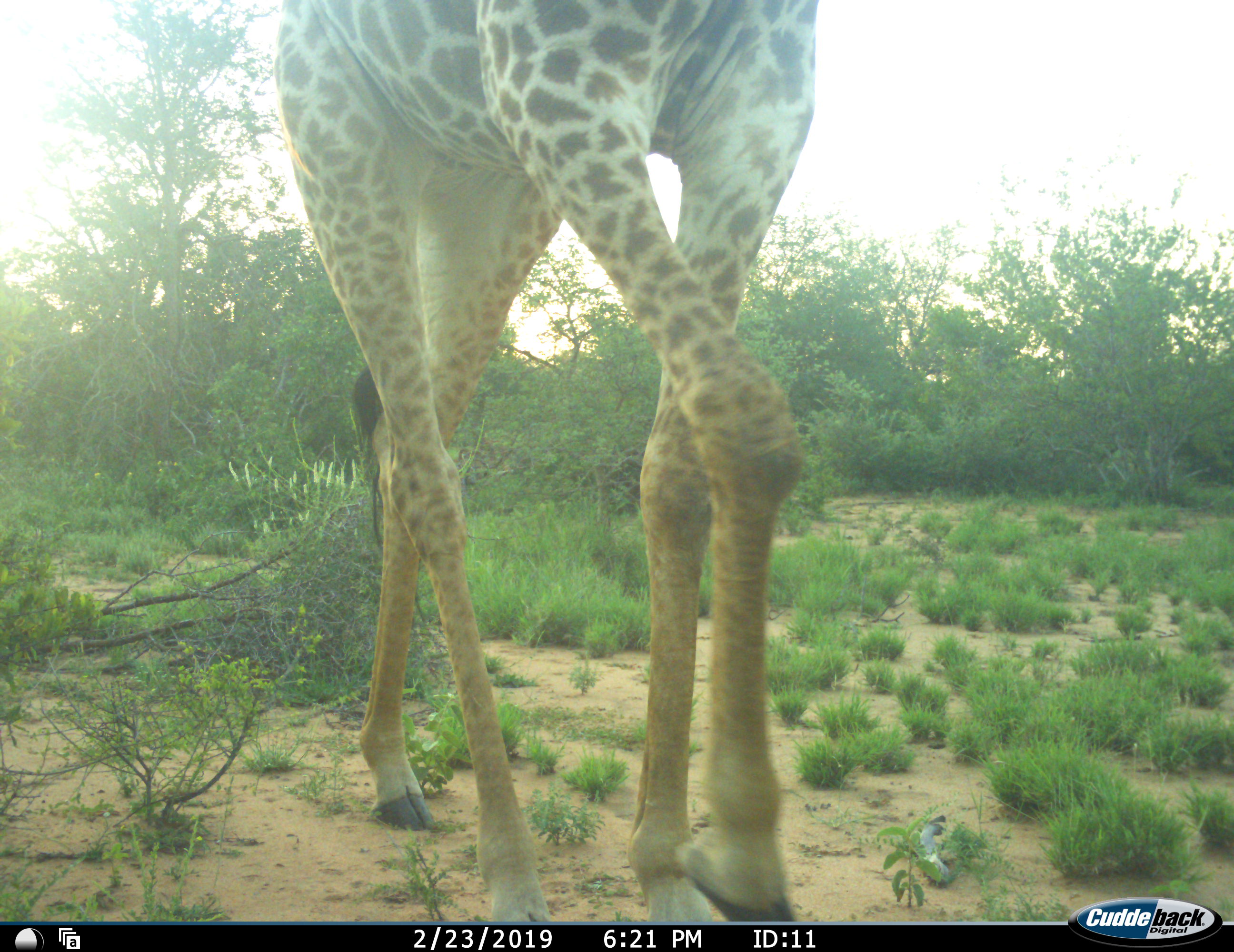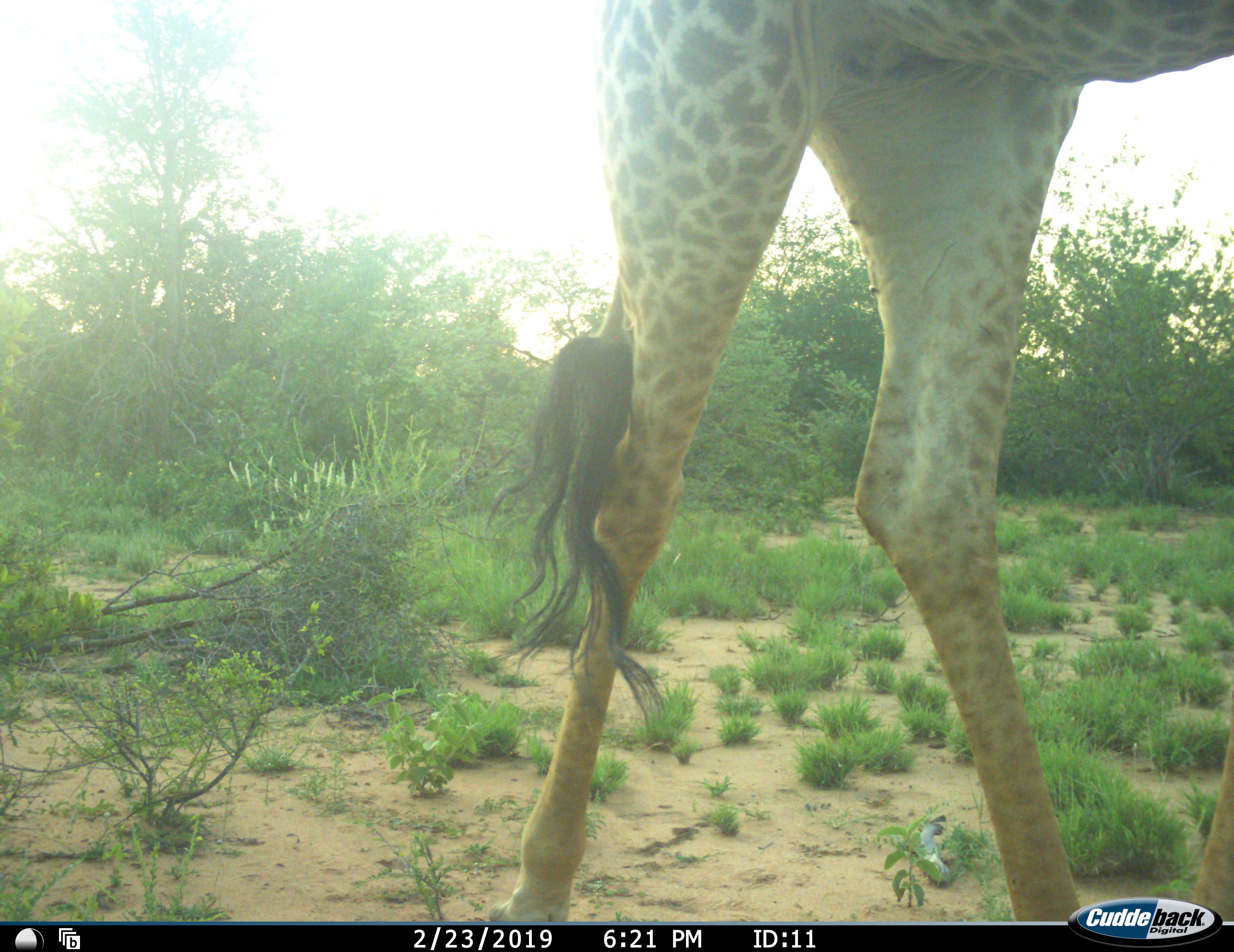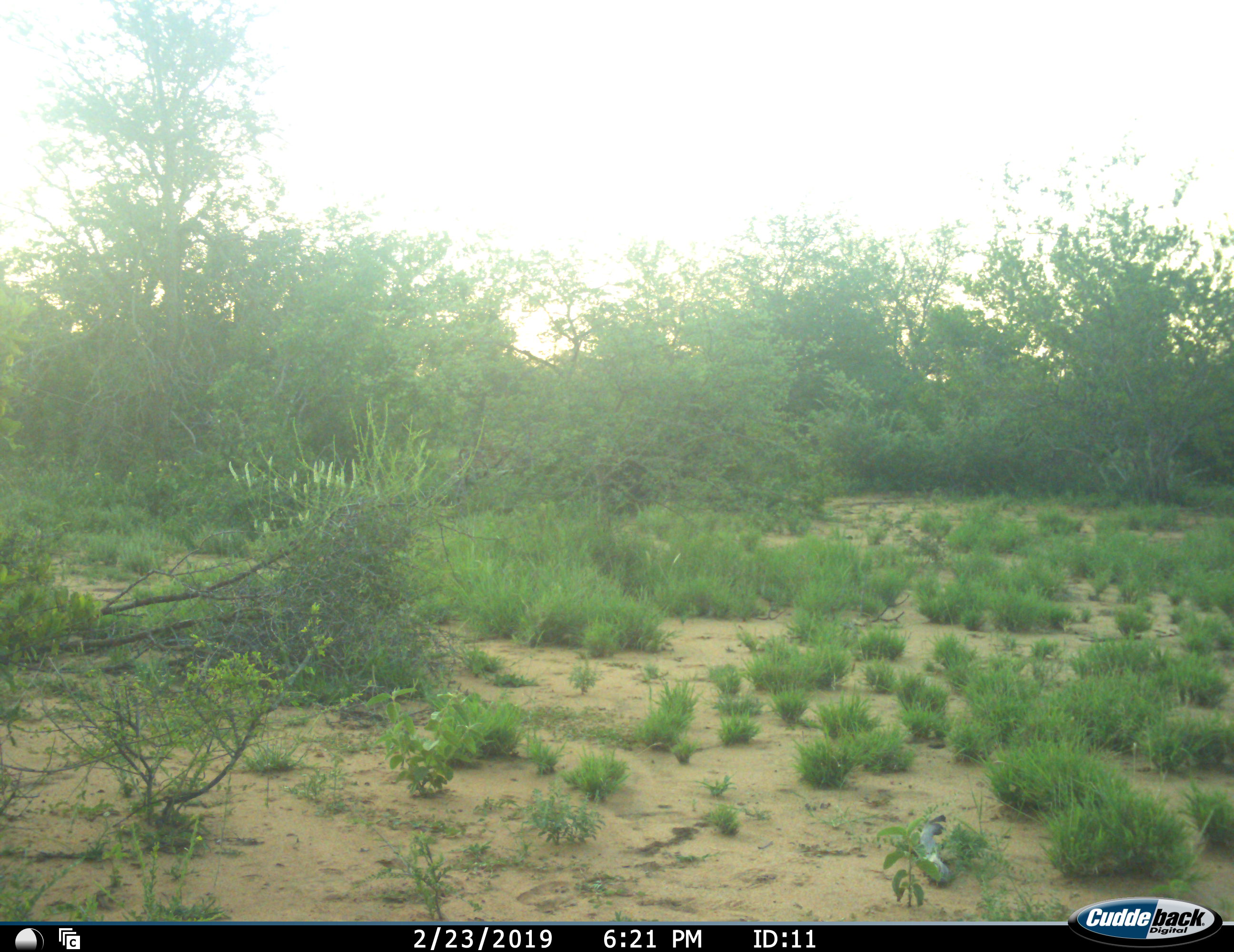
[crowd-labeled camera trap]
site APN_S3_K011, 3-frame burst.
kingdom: Animalia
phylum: Chordata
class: Mammalia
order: Artiodactyla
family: Giraffidae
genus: Giraffa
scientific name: Giraffa camelopardalis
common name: giraffe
Giraffe (Giraffa camelopardalis), count 1. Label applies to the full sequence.